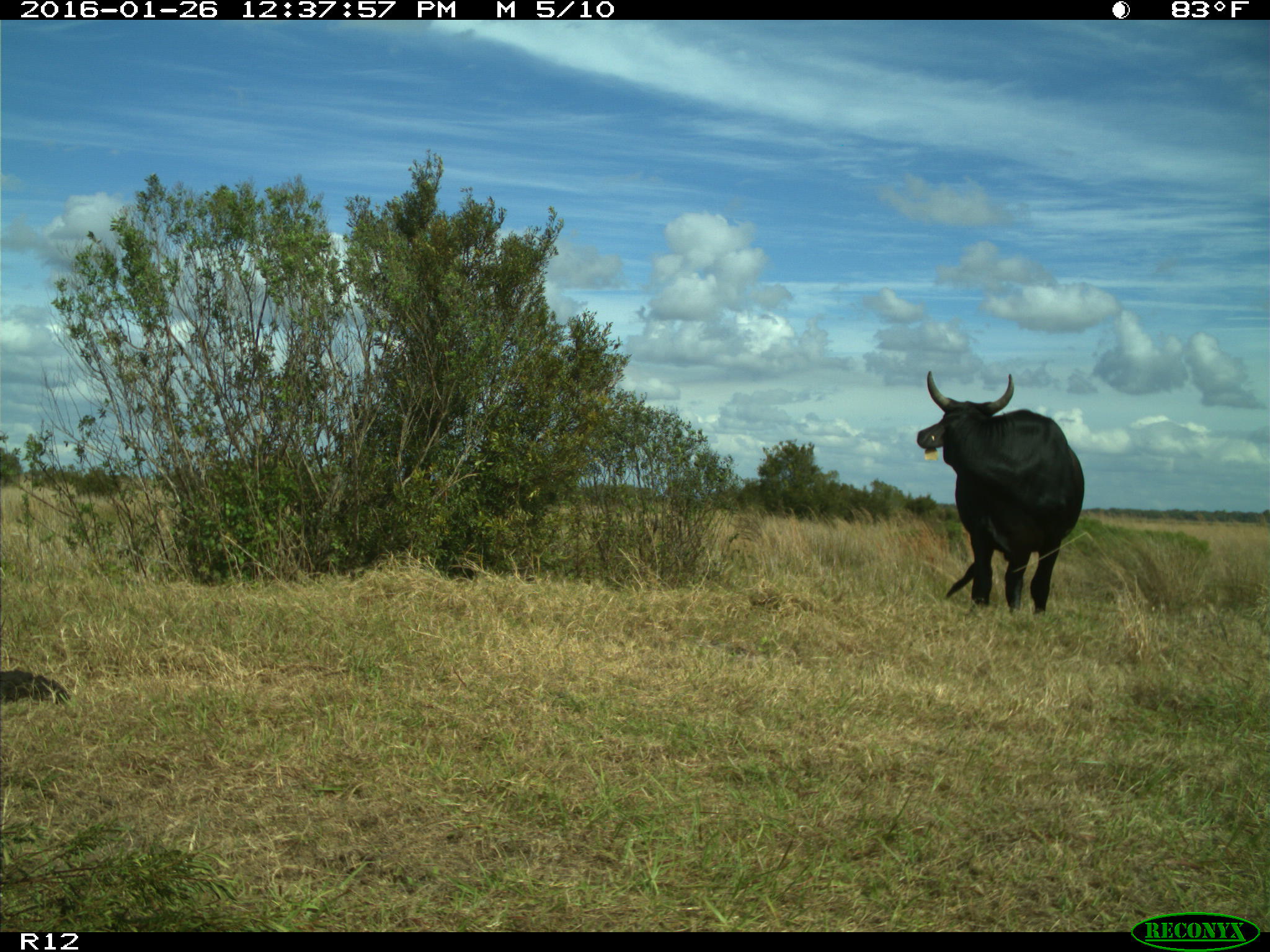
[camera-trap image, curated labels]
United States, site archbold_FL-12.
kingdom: Animalia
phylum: Chordata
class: Mammalia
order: Artiodactyla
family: Bovidae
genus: Bos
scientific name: Bos taurus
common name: domestic cow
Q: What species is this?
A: Bos taurus (domestic cow).